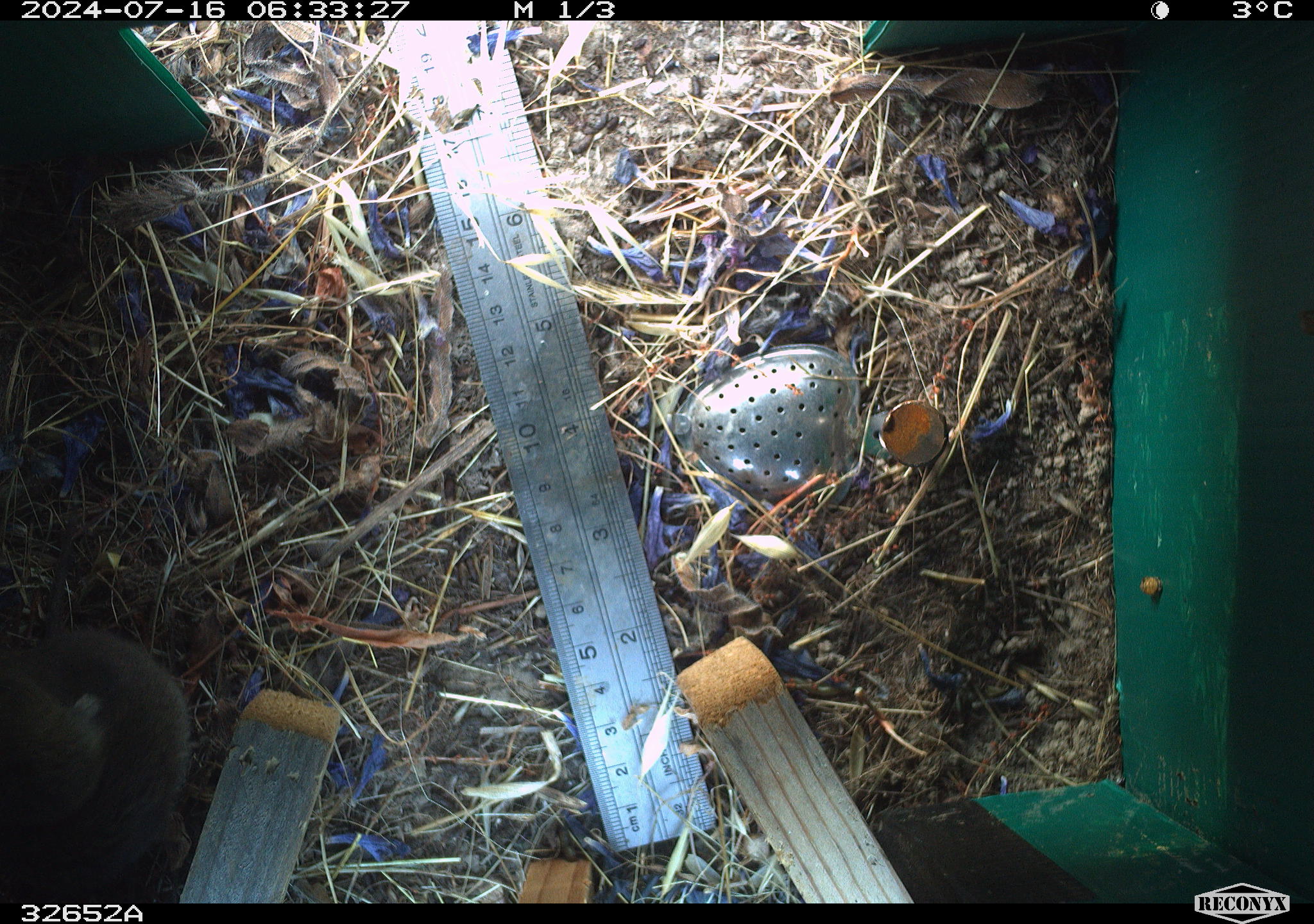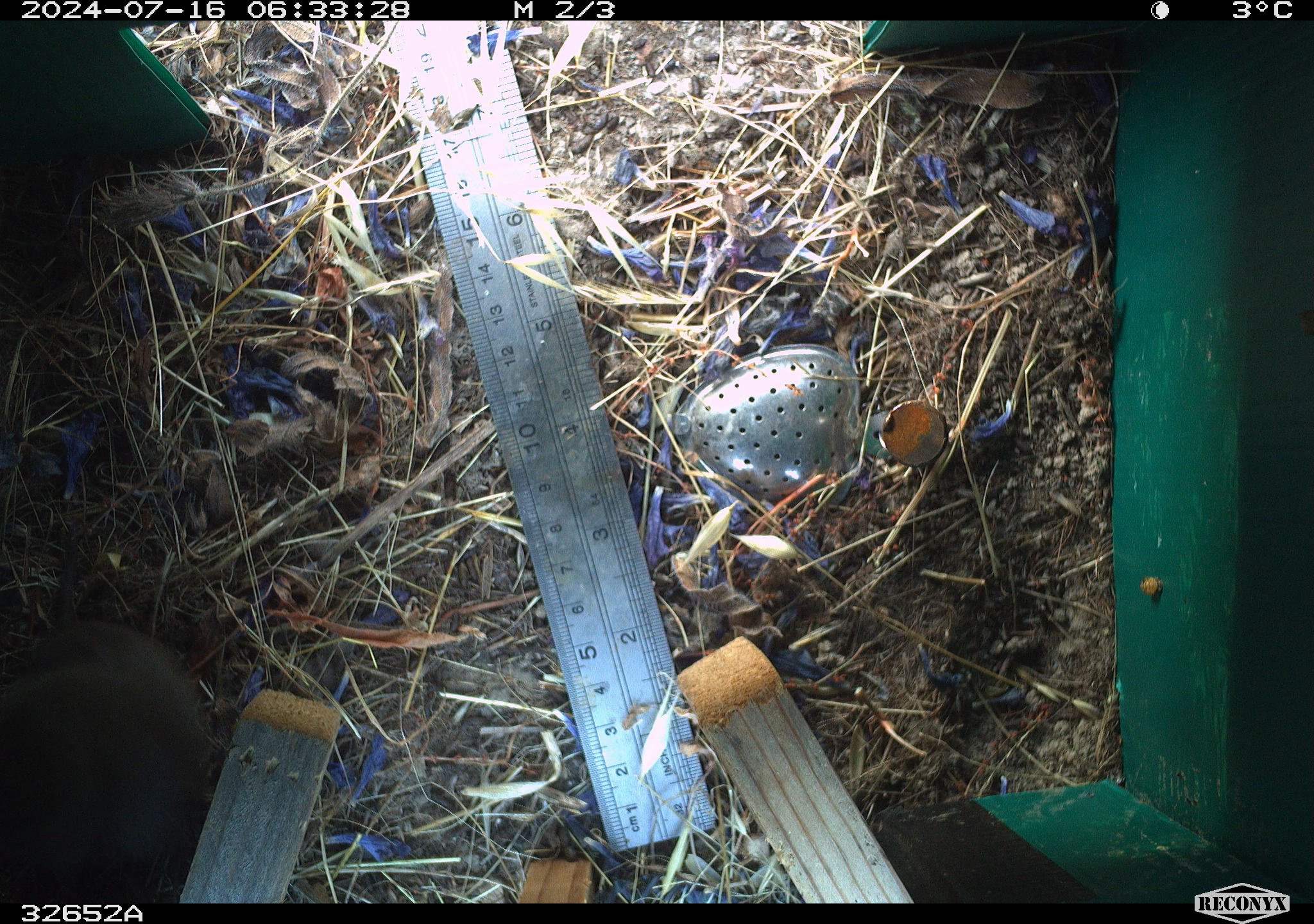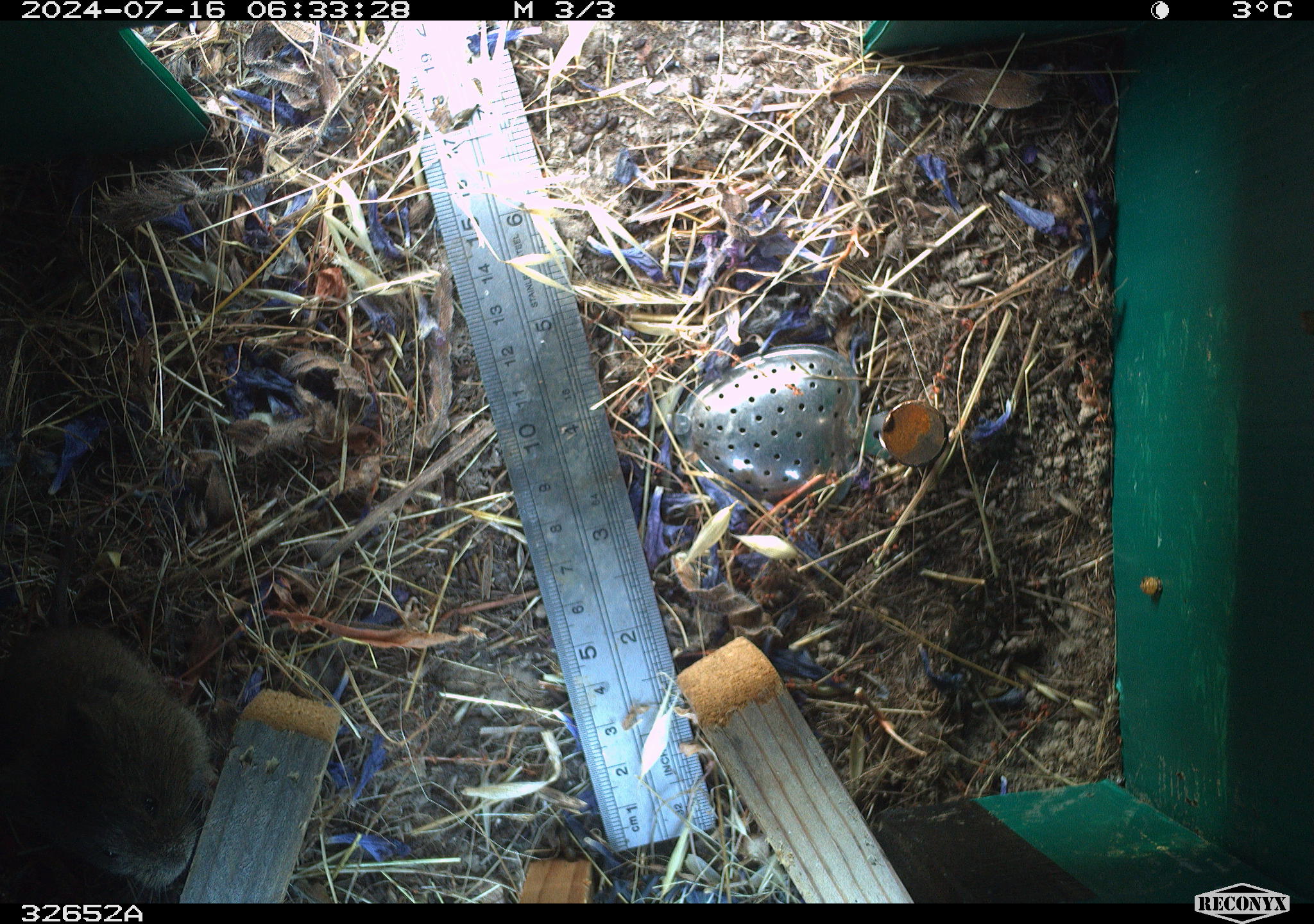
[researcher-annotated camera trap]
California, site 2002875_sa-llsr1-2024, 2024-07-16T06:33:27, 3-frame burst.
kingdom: Animalia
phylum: Chordata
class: Mammalia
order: Rodentia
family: Cricetidae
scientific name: Arvicolinae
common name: voles, lemmings, and muskrats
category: arvicolinae subfamily